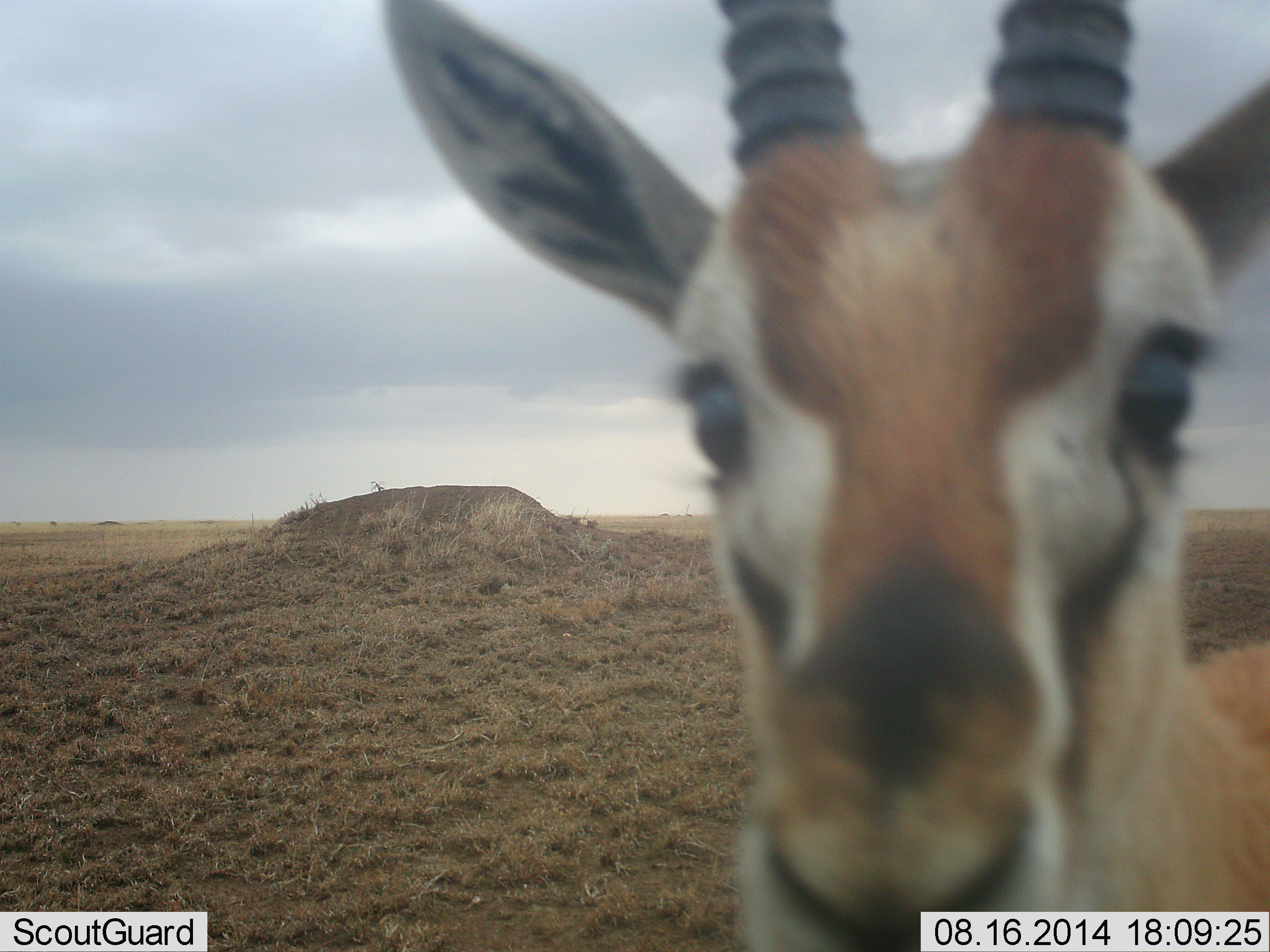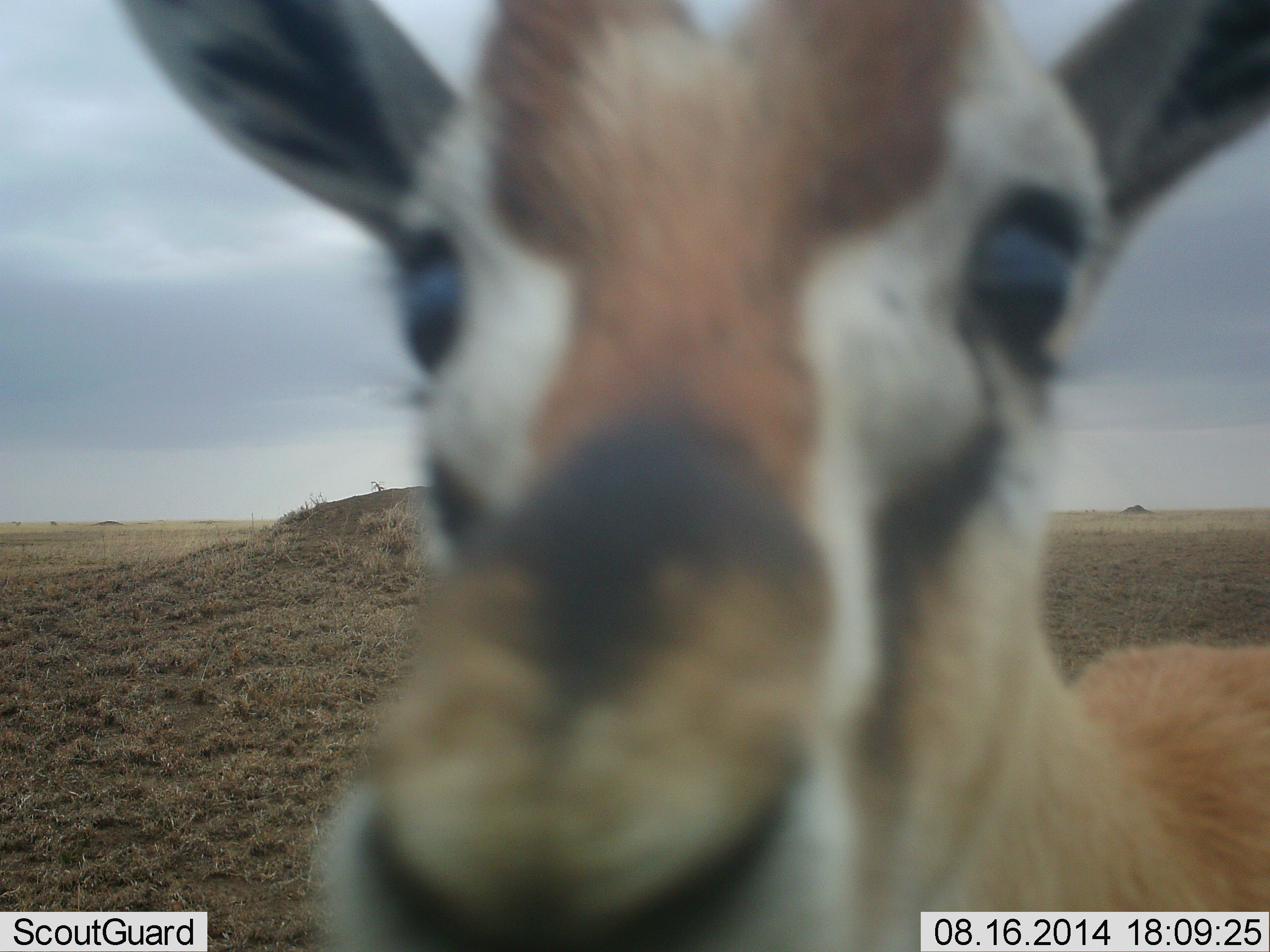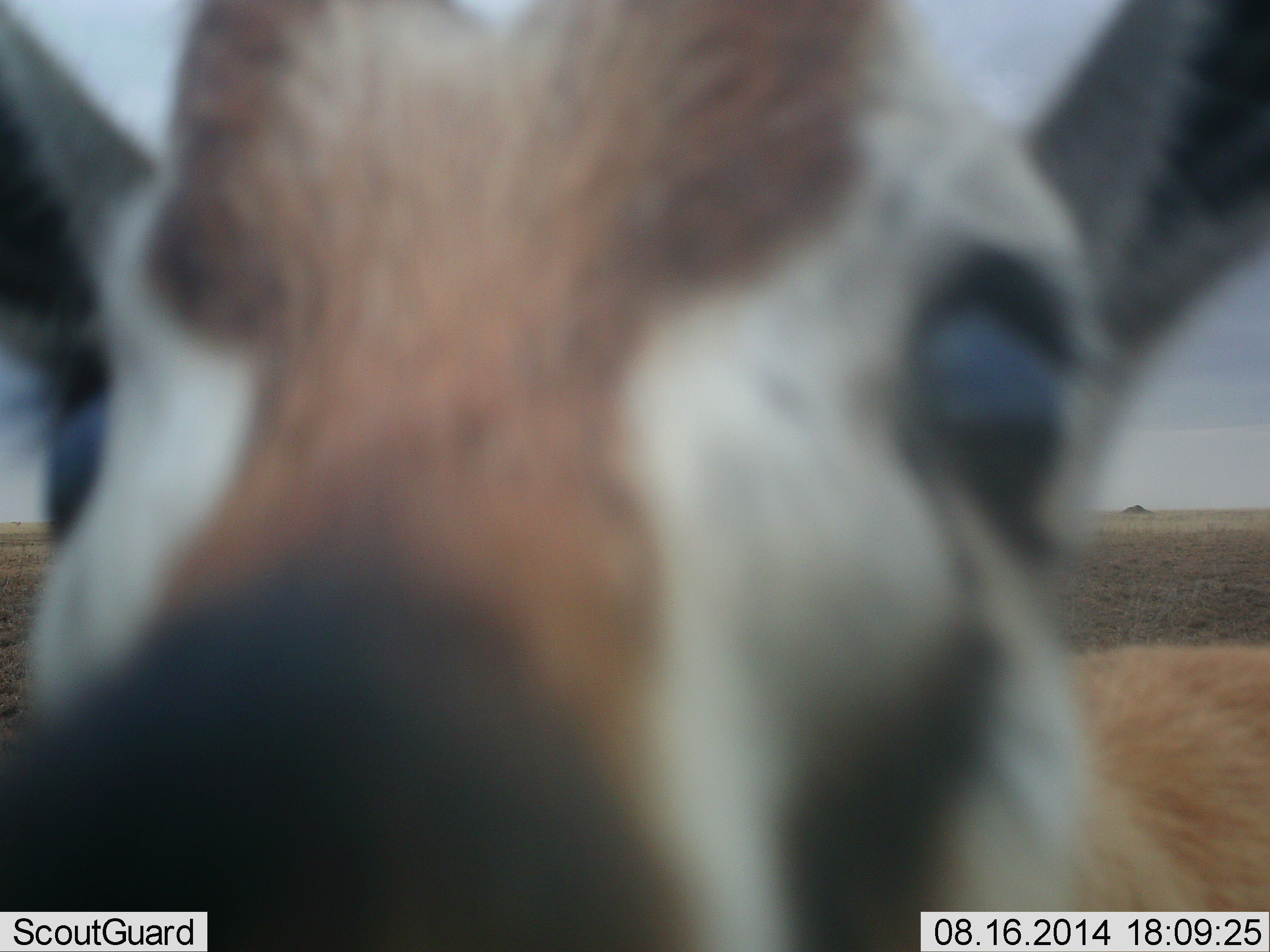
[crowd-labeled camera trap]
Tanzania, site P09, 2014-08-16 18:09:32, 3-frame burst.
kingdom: Animalia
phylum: Chordata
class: Mammalia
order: Artiodactyla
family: Bovidae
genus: Eudorcas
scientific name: Eudorcas thomsonii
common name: thomson's gazelle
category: gazellethomsons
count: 1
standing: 90%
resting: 0%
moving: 0%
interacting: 20%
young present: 0%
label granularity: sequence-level